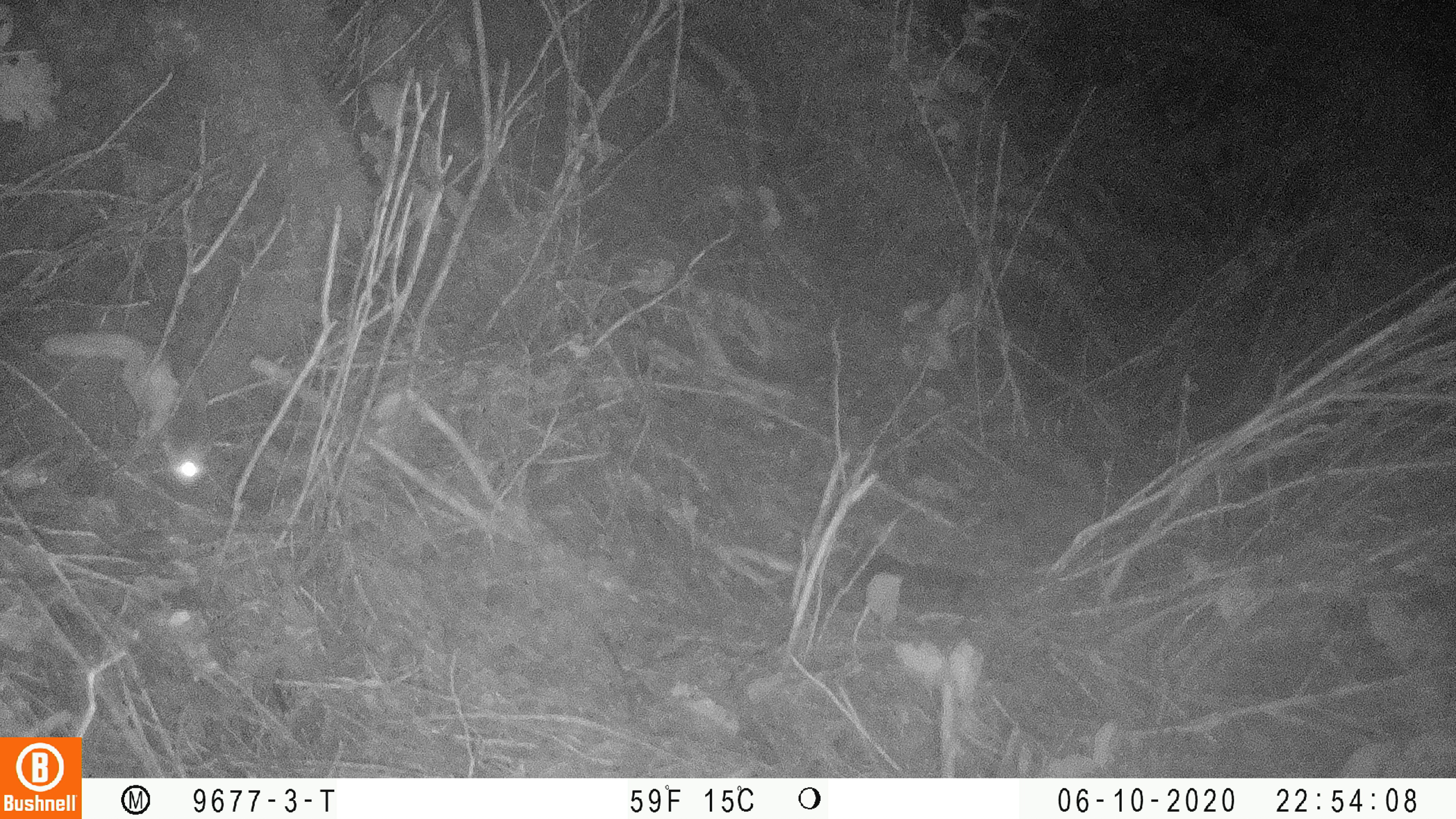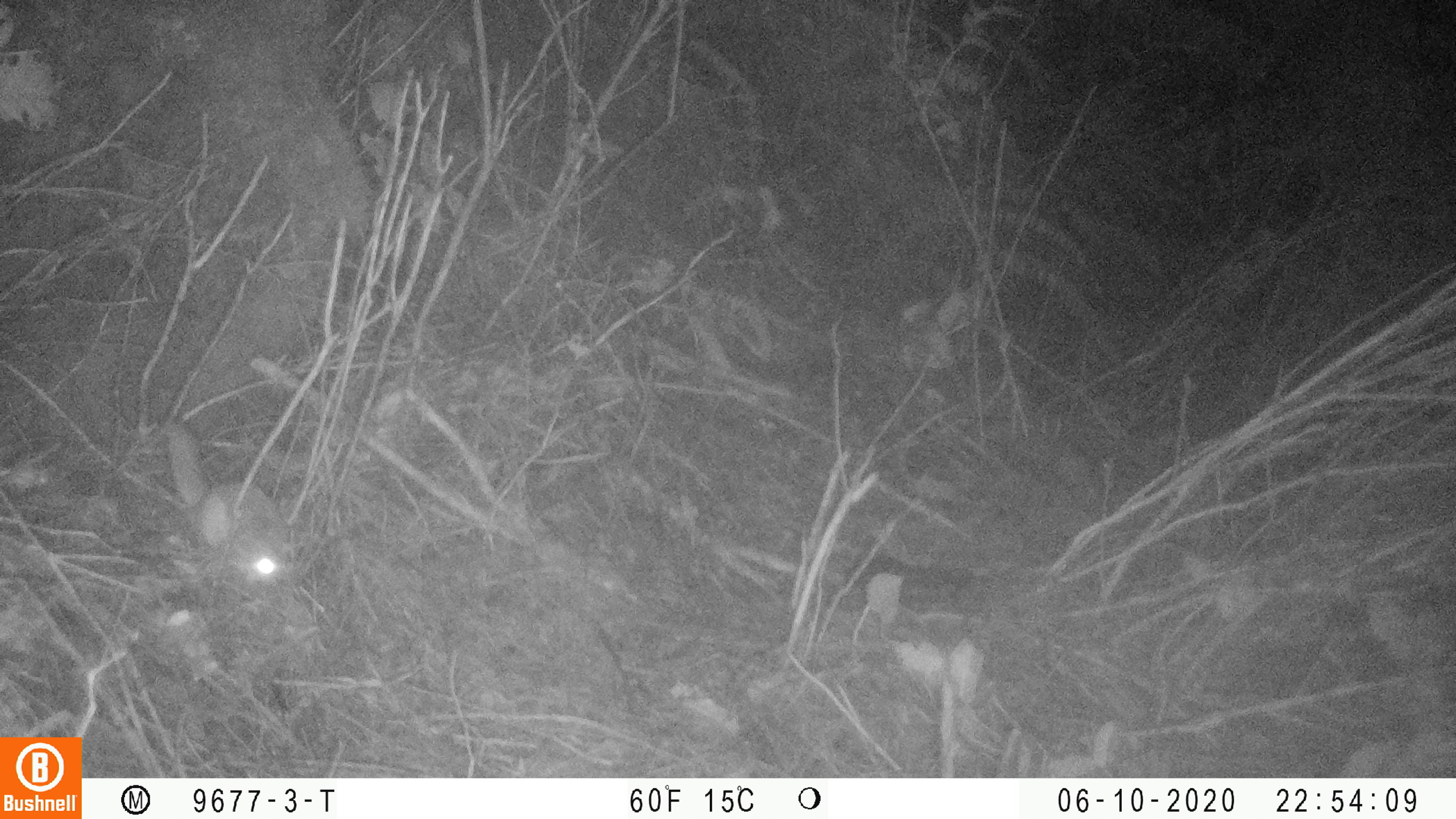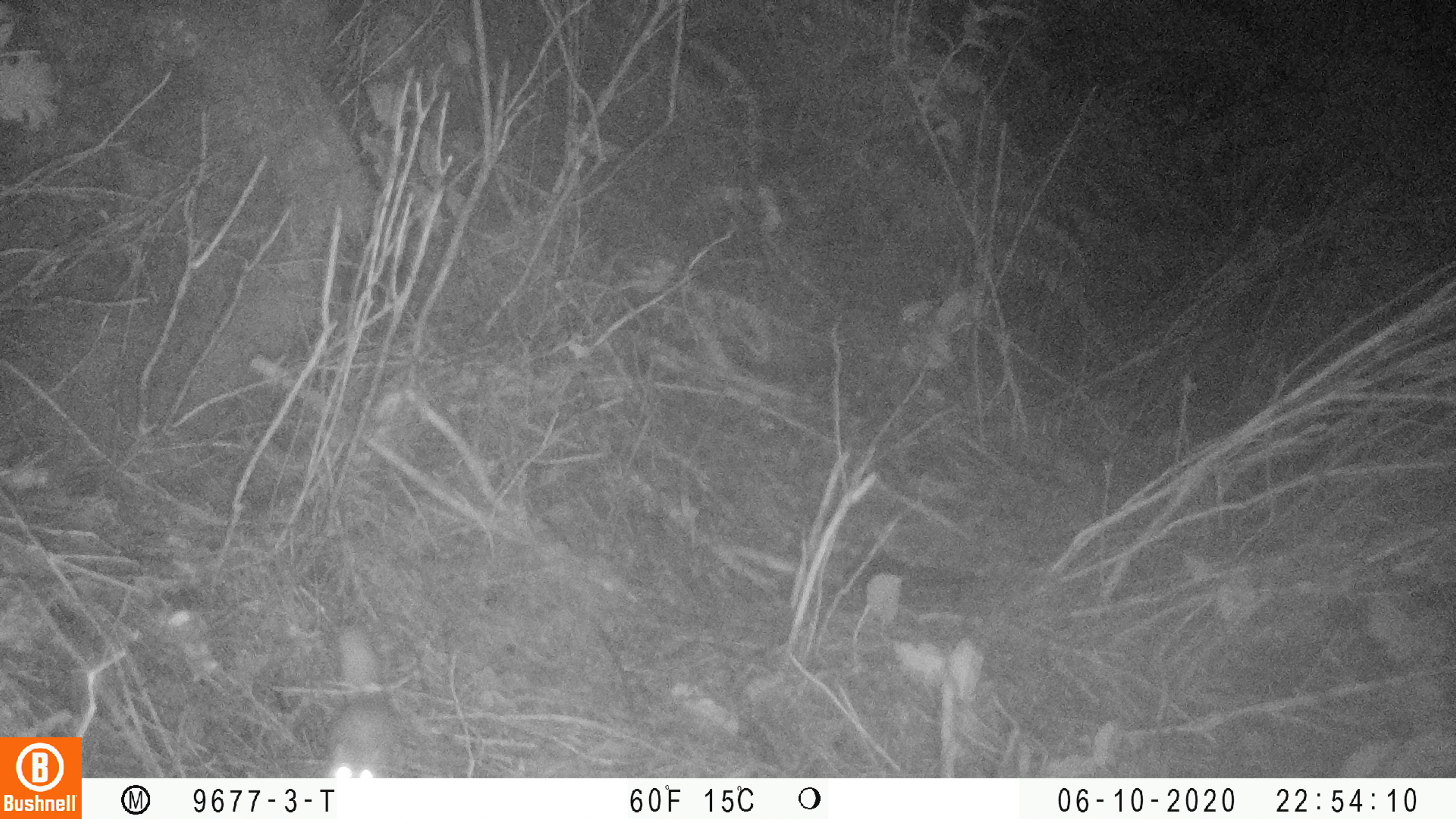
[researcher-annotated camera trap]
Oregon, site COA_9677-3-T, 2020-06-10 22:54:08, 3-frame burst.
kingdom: Animalia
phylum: Chordata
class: Mammalia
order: Rodentia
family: Sciuridae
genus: Glaucomys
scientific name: Glaucomys oregonensis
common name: humboldt's flying squirrel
Humboldt's flying squirrel (Glaucomys oregonensis).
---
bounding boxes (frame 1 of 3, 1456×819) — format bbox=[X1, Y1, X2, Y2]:
humboldt's flying squirrel: bbox=[35, 320, 223, 495]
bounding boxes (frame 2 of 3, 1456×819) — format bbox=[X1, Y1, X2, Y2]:
humboldt's flying squirrel: bbox=[154, 410, 297, 590]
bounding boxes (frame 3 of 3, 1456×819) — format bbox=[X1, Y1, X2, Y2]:
humboldt's flying squirrel: bbox=[316, 614, 414, 774]